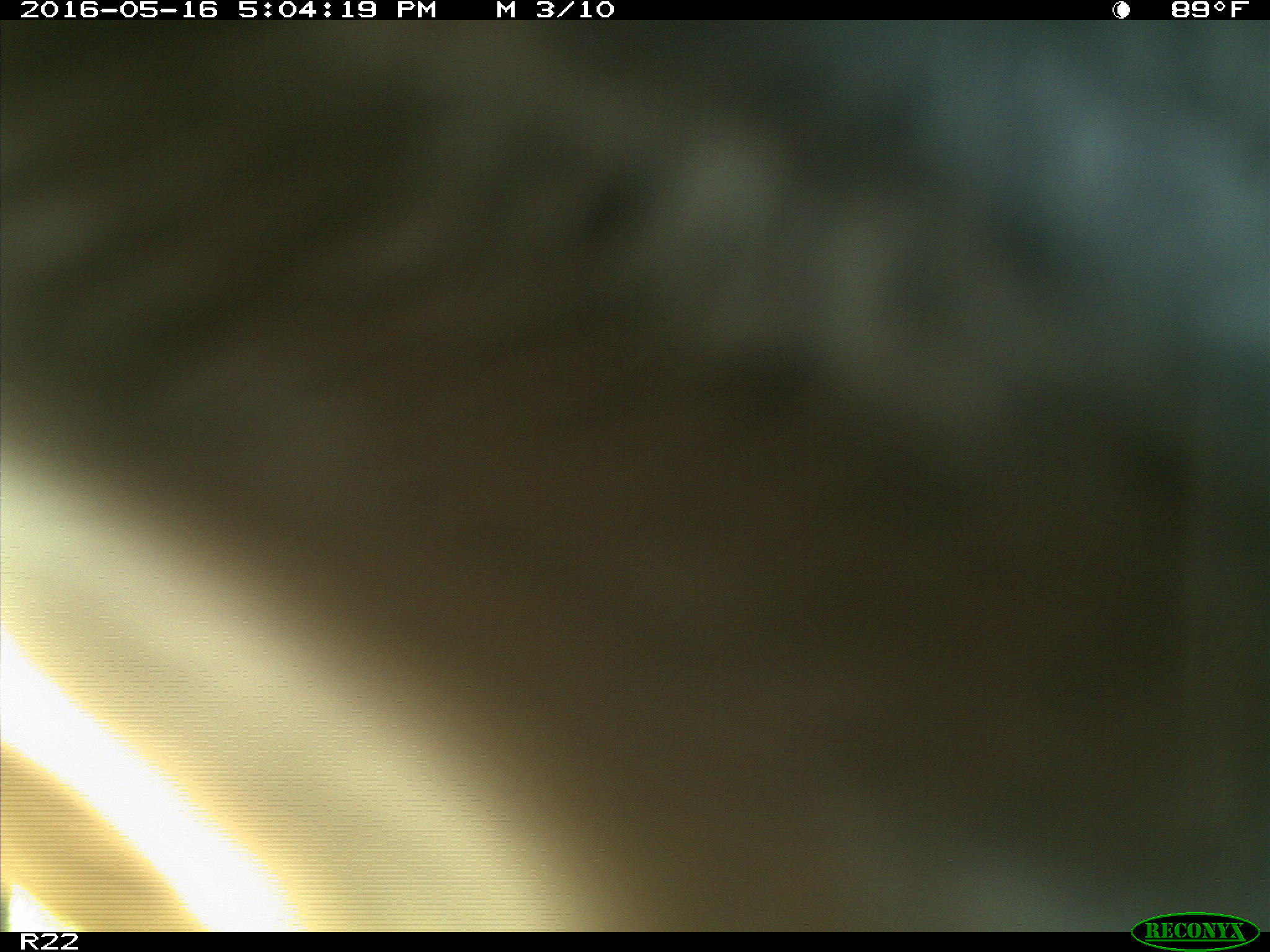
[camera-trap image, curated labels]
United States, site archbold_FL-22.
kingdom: Animalia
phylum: Chordata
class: Mammalia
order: Artiodactyla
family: Bovidae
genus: Bos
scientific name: Bos taurus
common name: domestic cow